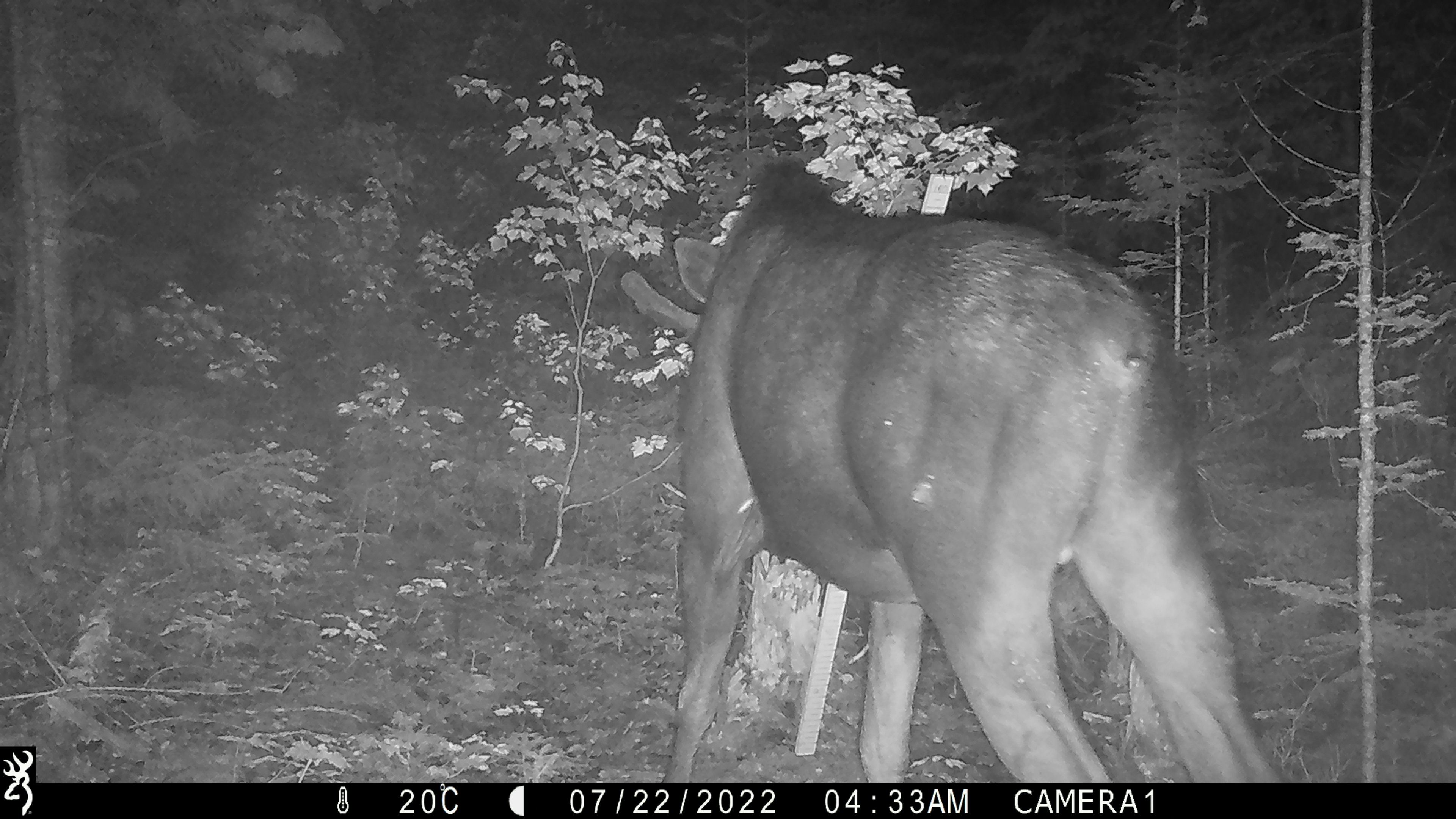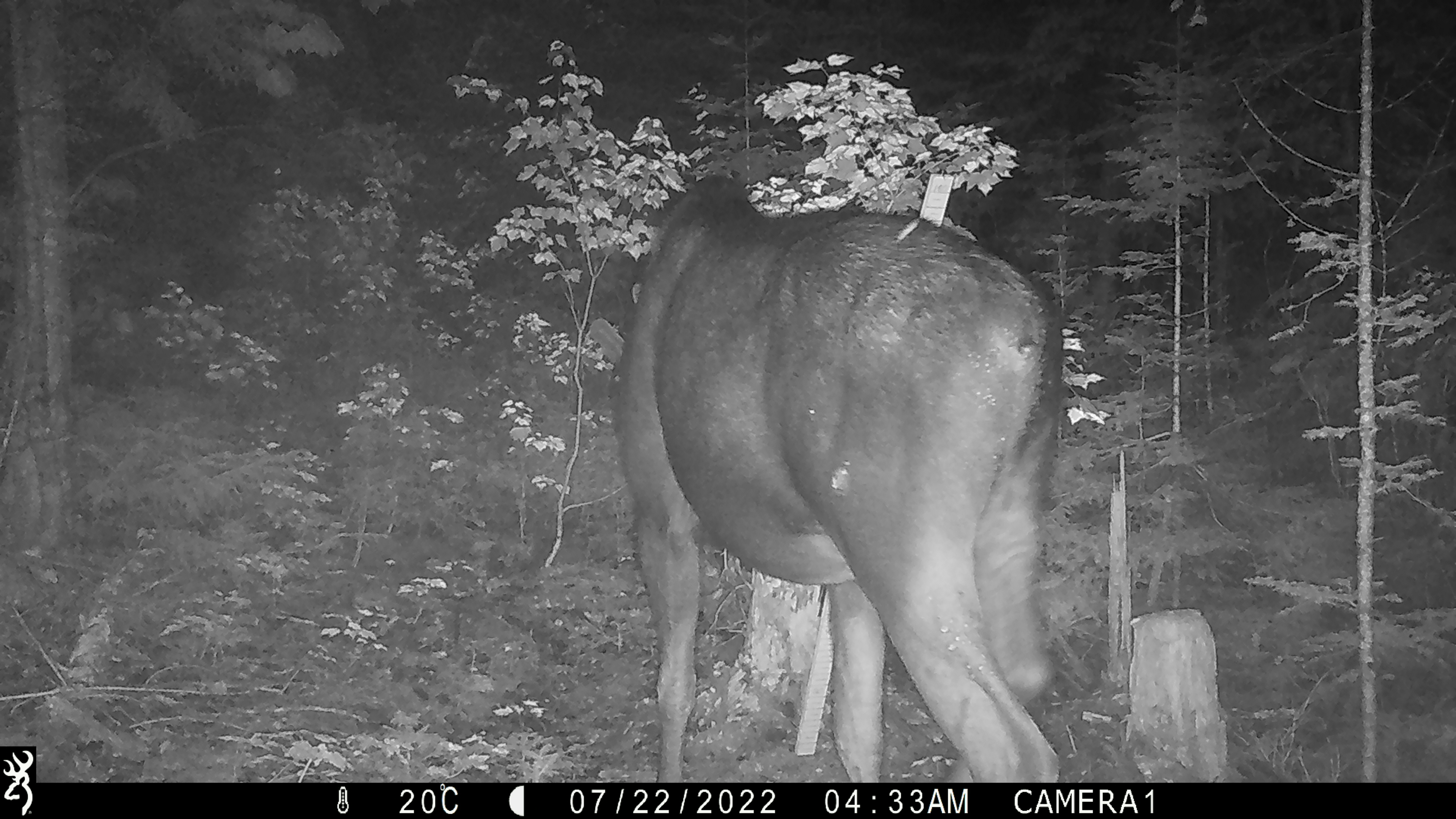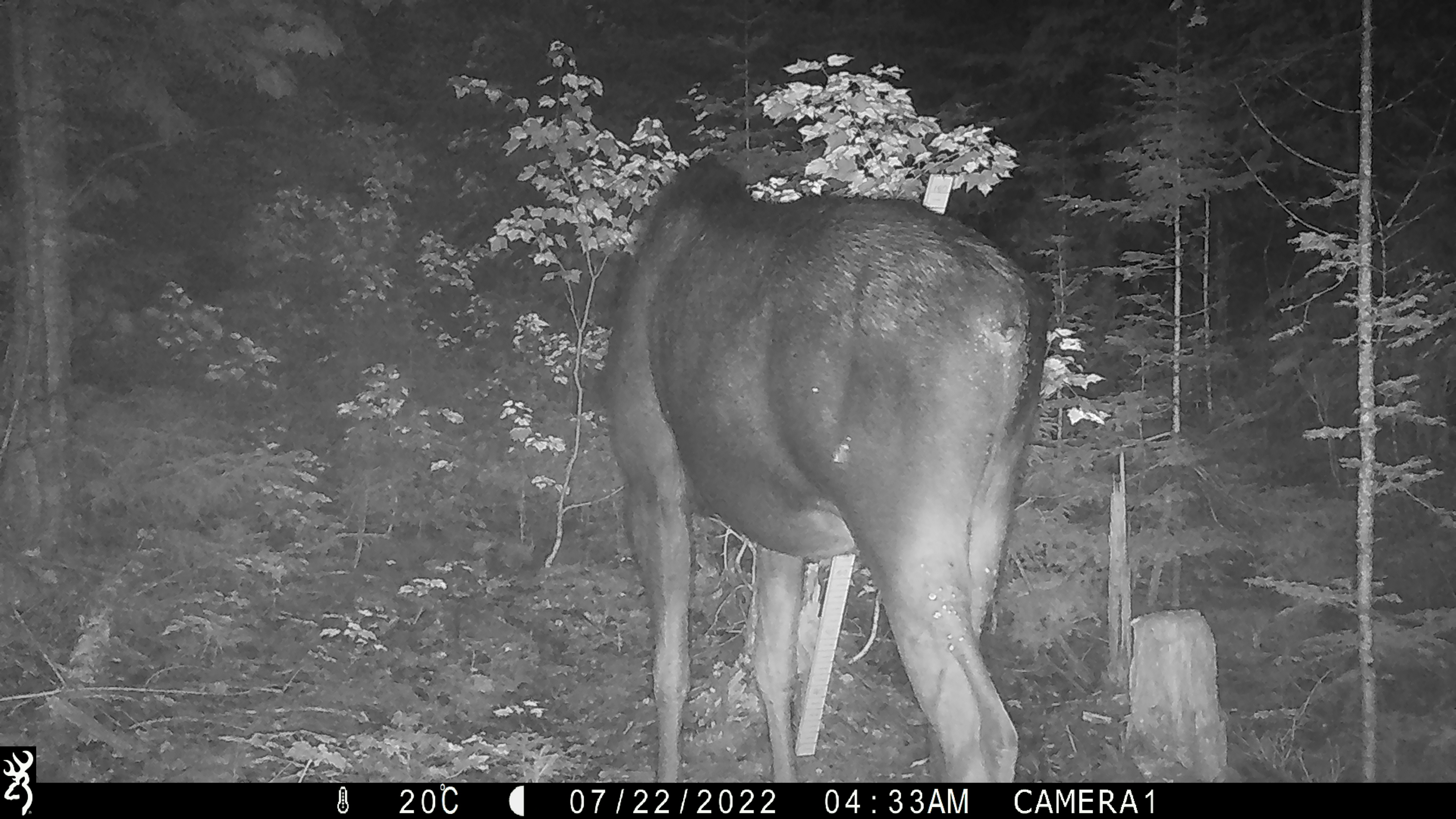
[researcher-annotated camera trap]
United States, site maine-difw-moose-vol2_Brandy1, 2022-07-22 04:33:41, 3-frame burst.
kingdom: Animalia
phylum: Chordata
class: Mammalia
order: Artiodactyla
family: Cervidae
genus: Alces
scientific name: Alces alces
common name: moose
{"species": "moose (Alces alces)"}